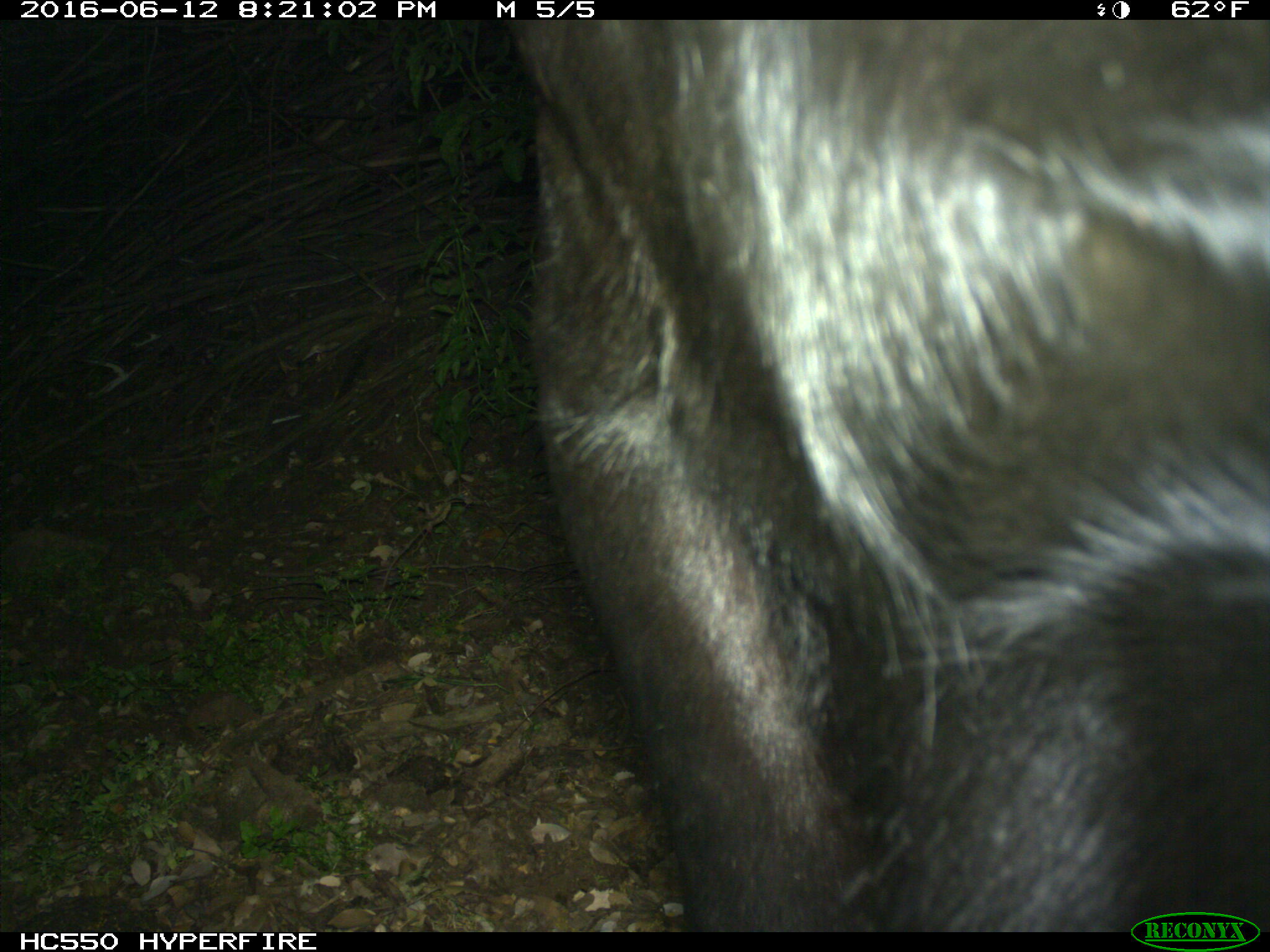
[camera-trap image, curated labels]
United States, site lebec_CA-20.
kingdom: Animalia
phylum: Chordata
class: Mammalia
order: Artiodactyla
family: Bovidae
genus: Bos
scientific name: Bos taurus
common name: domestic cow